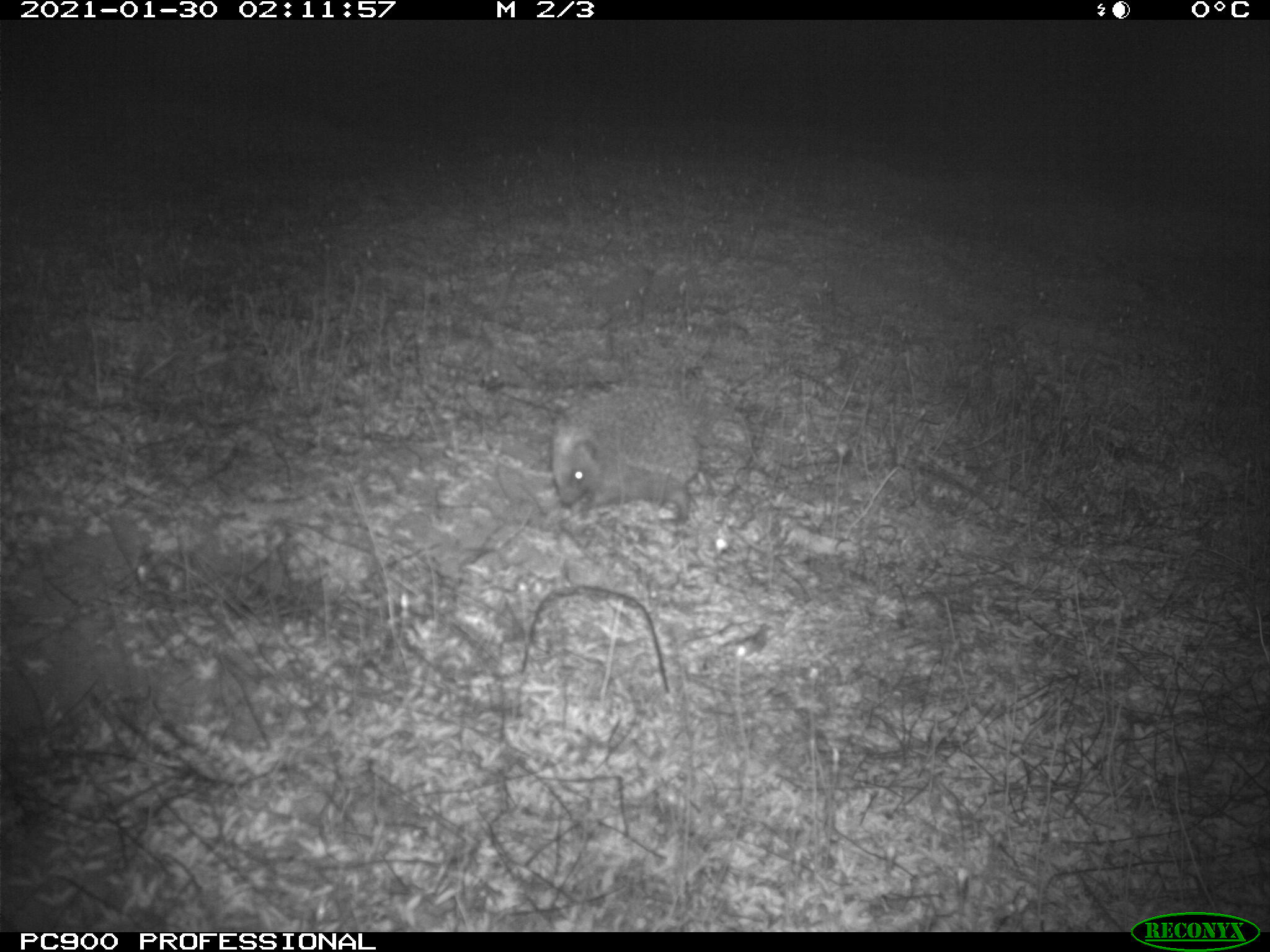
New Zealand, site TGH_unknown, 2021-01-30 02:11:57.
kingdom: Animalia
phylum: Chordata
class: Mammalia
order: Eulipotyphla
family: Erinaceidae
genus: Erinaceus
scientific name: Erinaceus europaeus europaeus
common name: european hedgehog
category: hedgehog